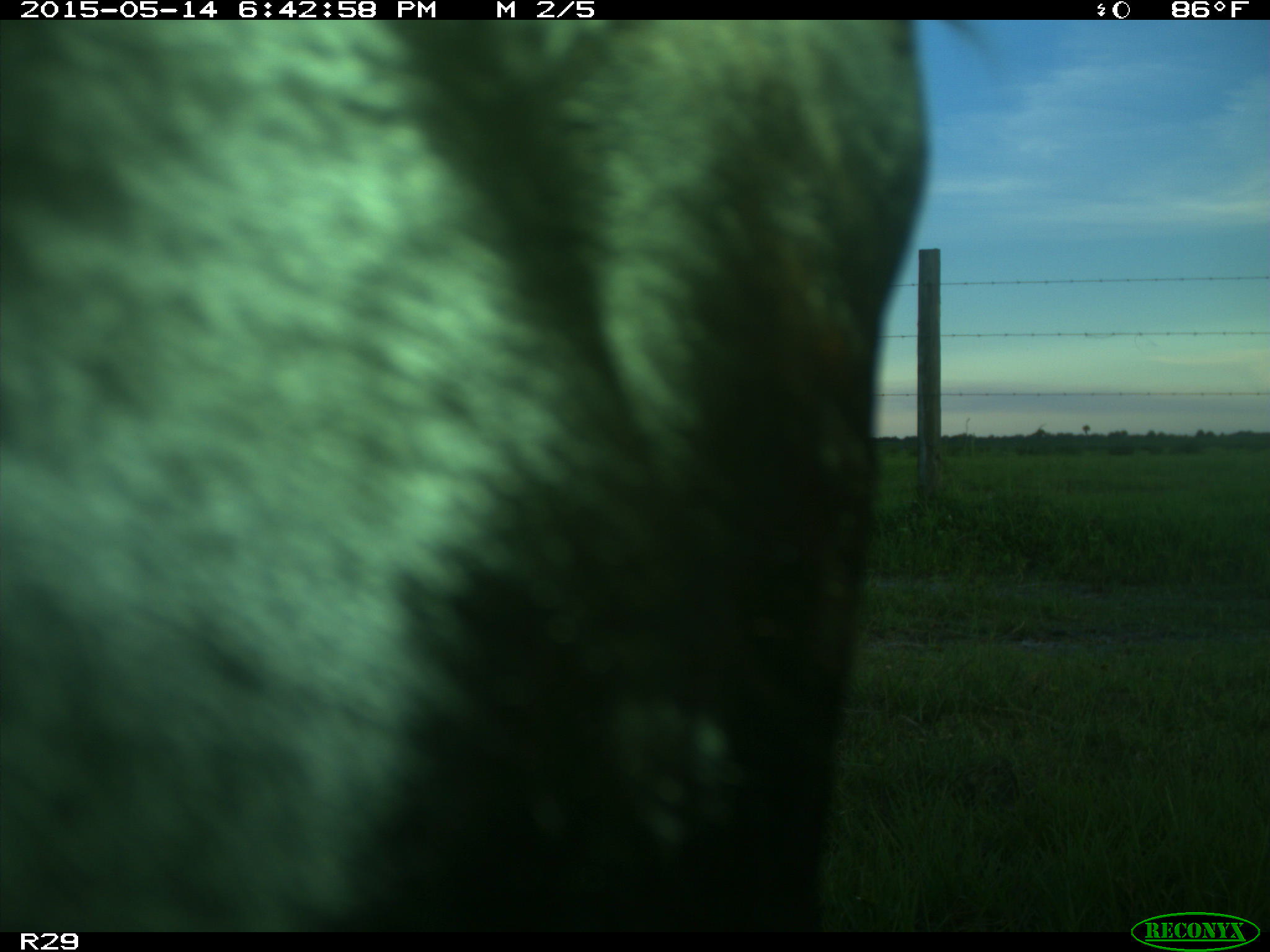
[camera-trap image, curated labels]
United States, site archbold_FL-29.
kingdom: Animalia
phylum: Chordata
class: Mammalia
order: Artiodactyla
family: Bovidae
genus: Bos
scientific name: Bos taurus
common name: domestic cow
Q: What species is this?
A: Bos taurus (domestic cow).